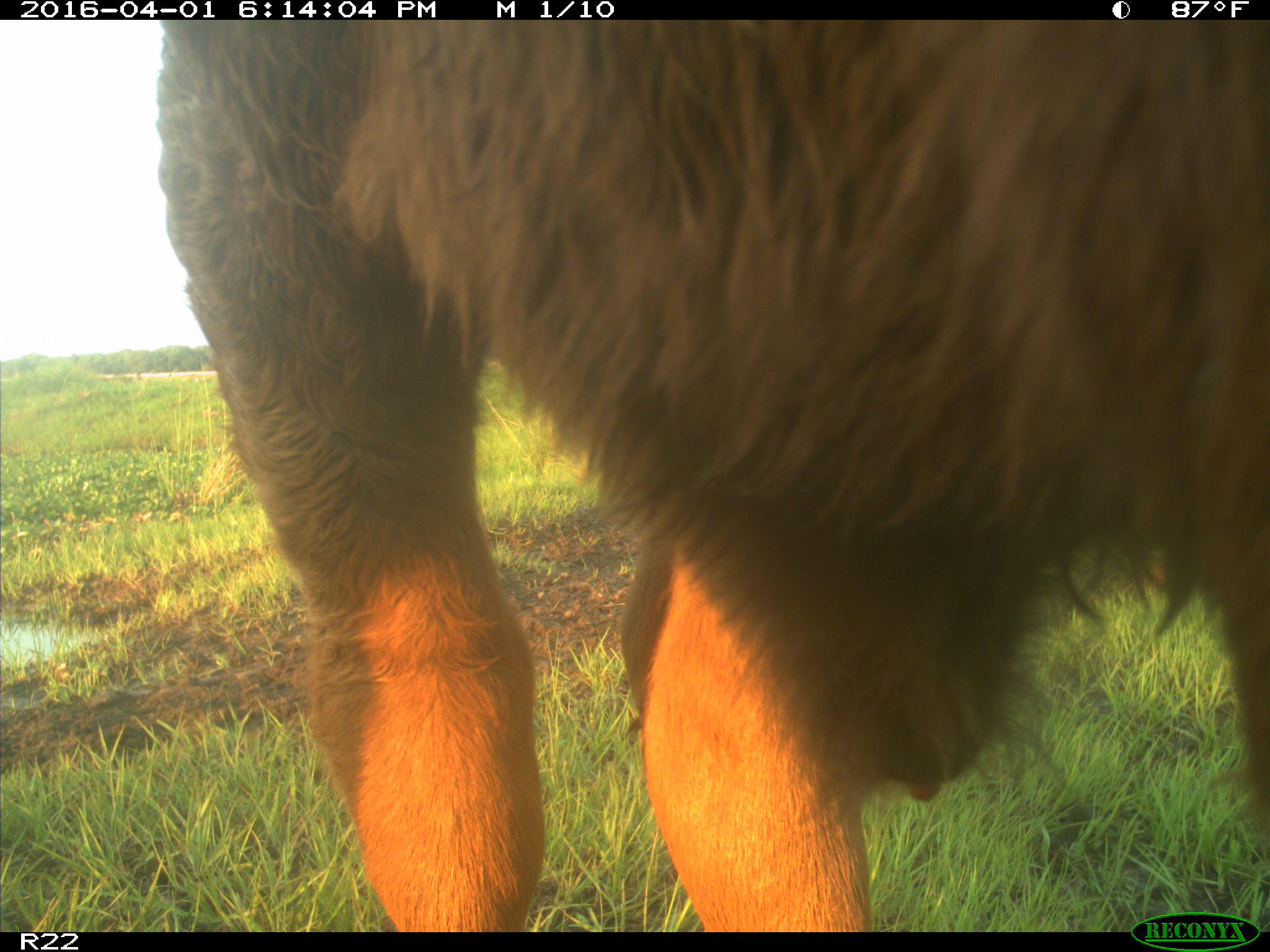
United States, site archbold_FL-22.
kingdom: Animalia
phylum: Chordata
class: Mammalia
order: Artiodactyla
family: Bovidae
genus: Bos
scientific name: Bos taurus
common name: domestic cow